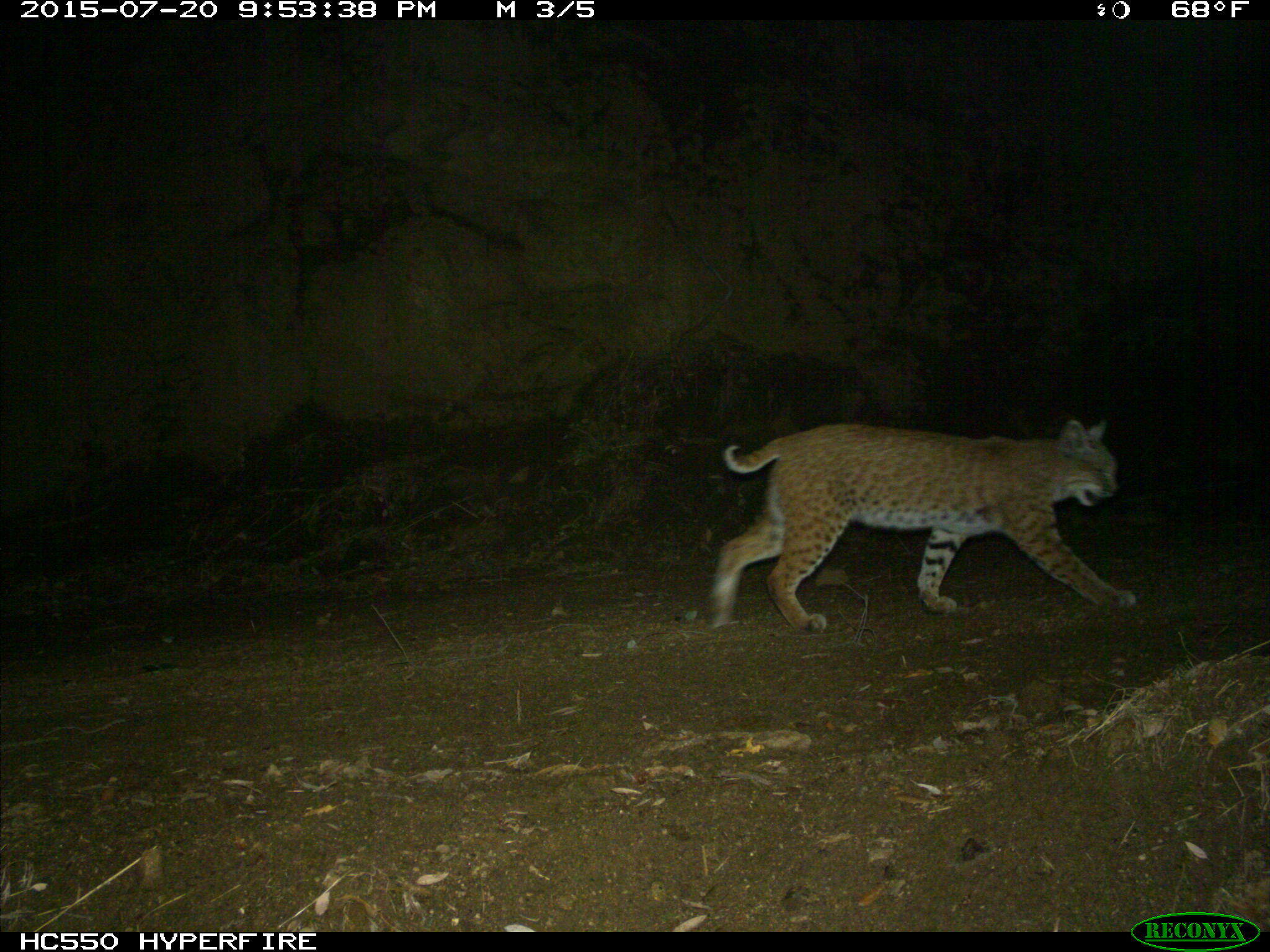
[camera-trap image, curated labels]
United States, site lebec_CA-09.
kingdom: Animalia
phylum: Chordata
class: Mammalia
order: Carnivora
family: Felidae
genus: Lynx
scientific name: Lynx rufus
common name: bobcat